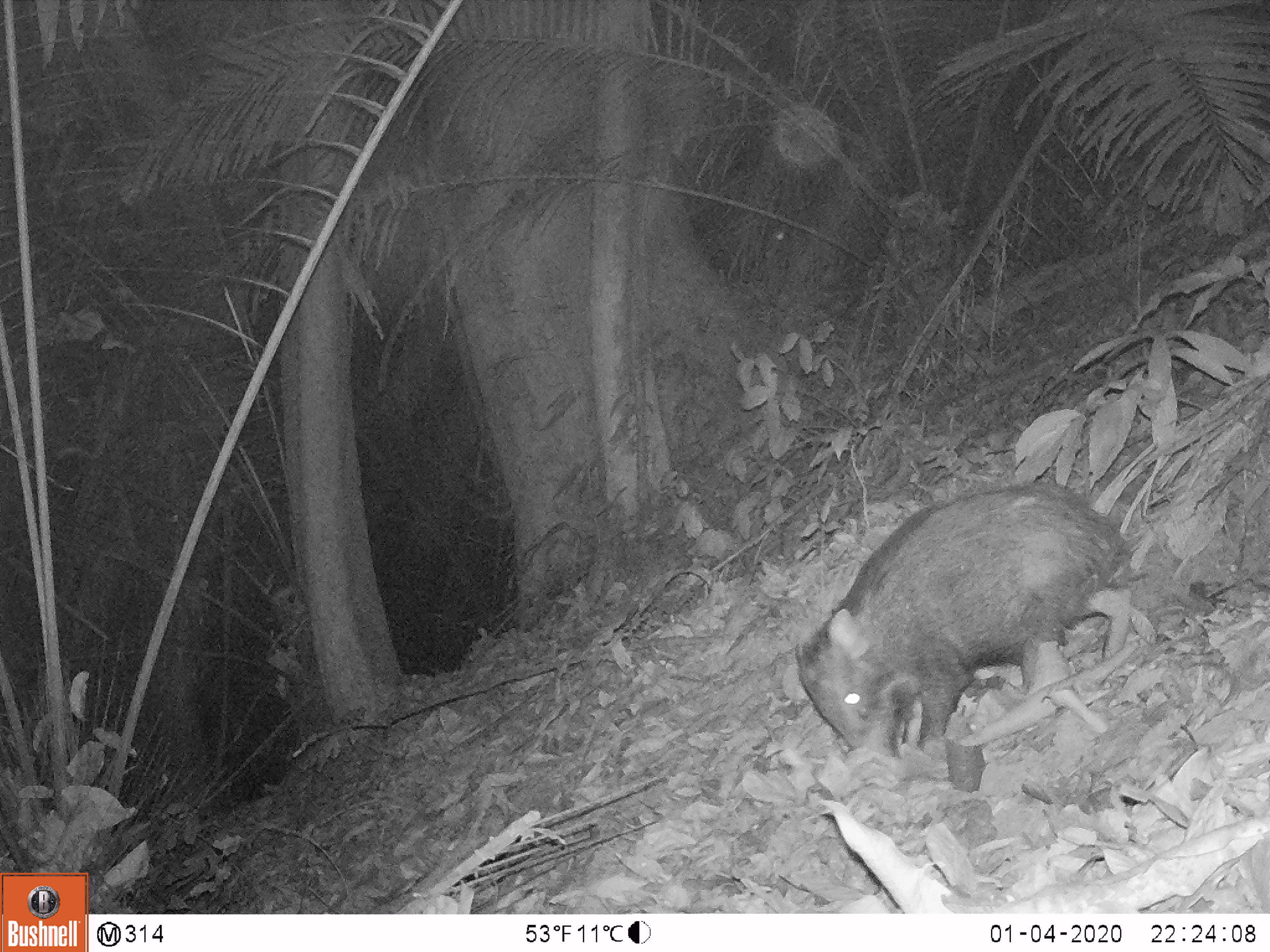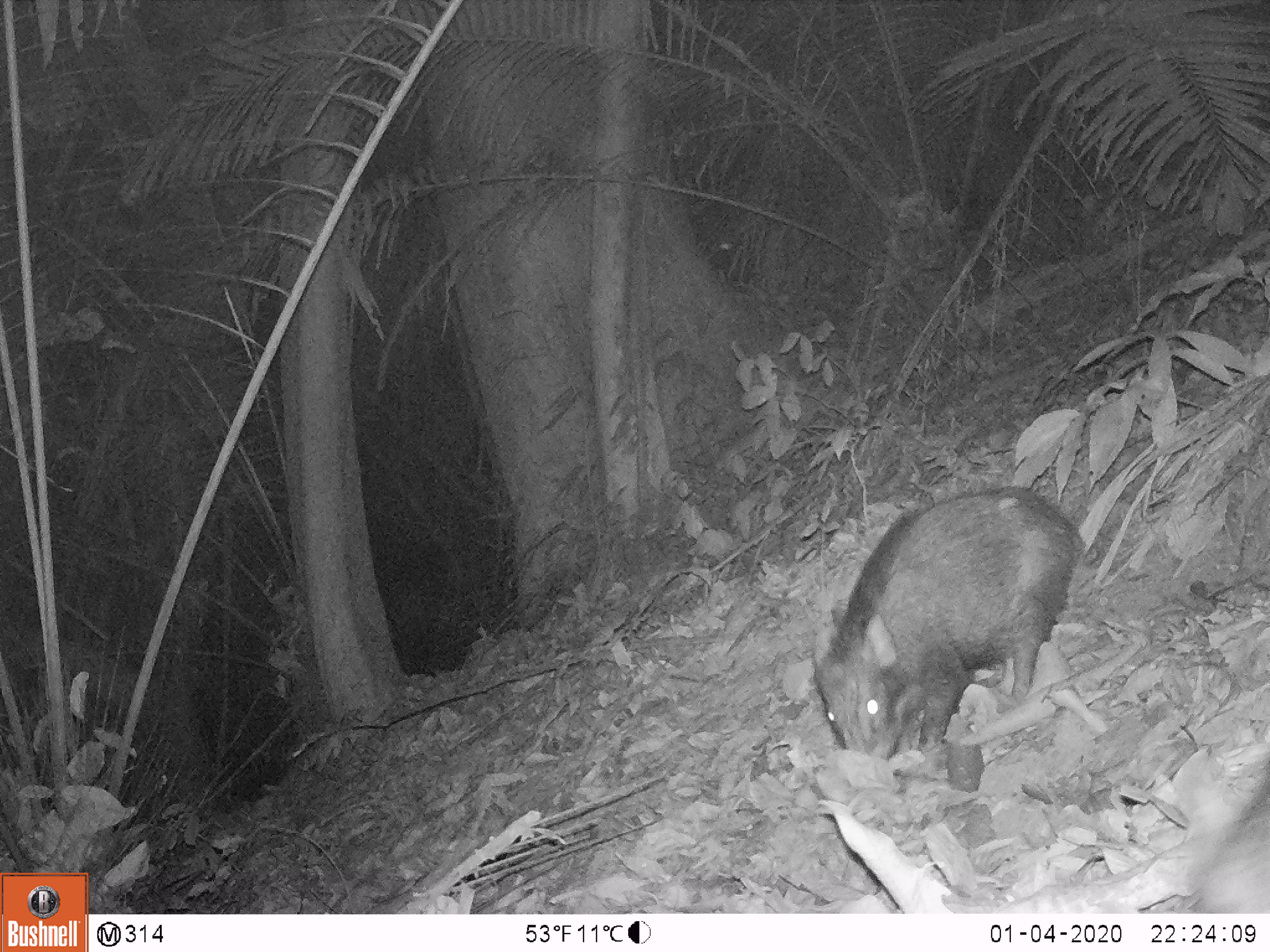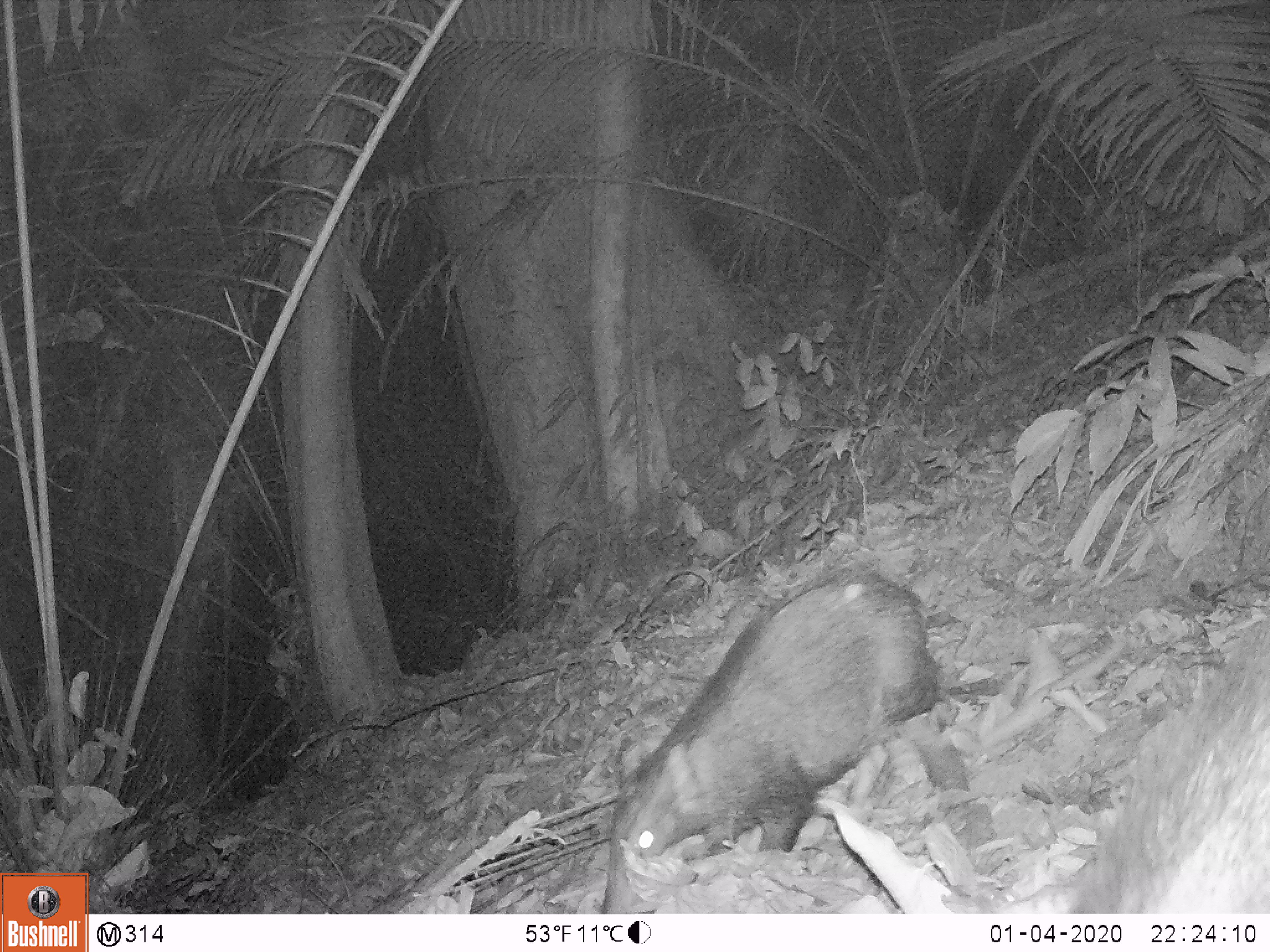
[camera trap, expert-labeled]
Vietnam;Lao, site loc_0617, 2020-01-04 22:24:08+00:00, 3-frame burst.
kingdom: Animalia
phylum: Chordata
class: Mammalia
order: Artiodactyla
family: Suidae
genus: Sus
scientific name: Sus scrofa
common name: eurasian wild pig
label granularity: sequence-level